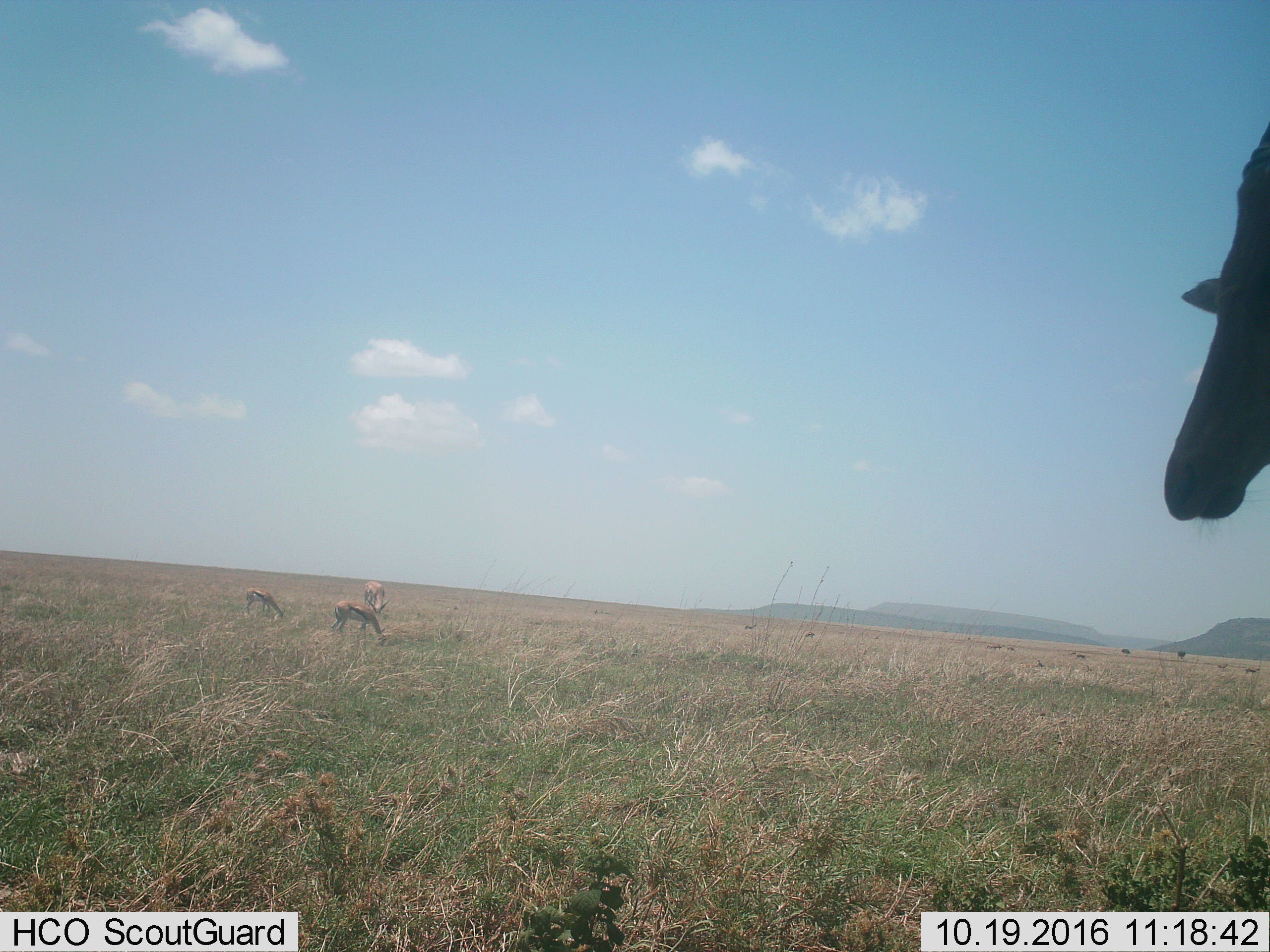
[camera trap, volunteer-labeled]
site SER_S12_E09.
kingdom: Animalia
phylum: Chordata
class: Mammalia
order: Artiodactyla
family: Bovidae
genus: Eudorcas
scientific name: Eudorcas thomsonii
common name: thomson's gazelle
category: gazellethomsons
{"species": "gazellethomsons (thomson's gazelle) (Eudorcas thomsonii)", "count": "8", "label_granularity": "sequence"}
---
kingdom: Animalia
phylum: Chordata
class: Mammalia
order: Artiodactyla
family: Giraffidae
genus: Giraffa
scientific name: Giraffa camelopardalis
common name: giraffe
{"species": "giraffe (Giraffa camelopardalis)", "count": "1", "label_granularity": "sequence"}